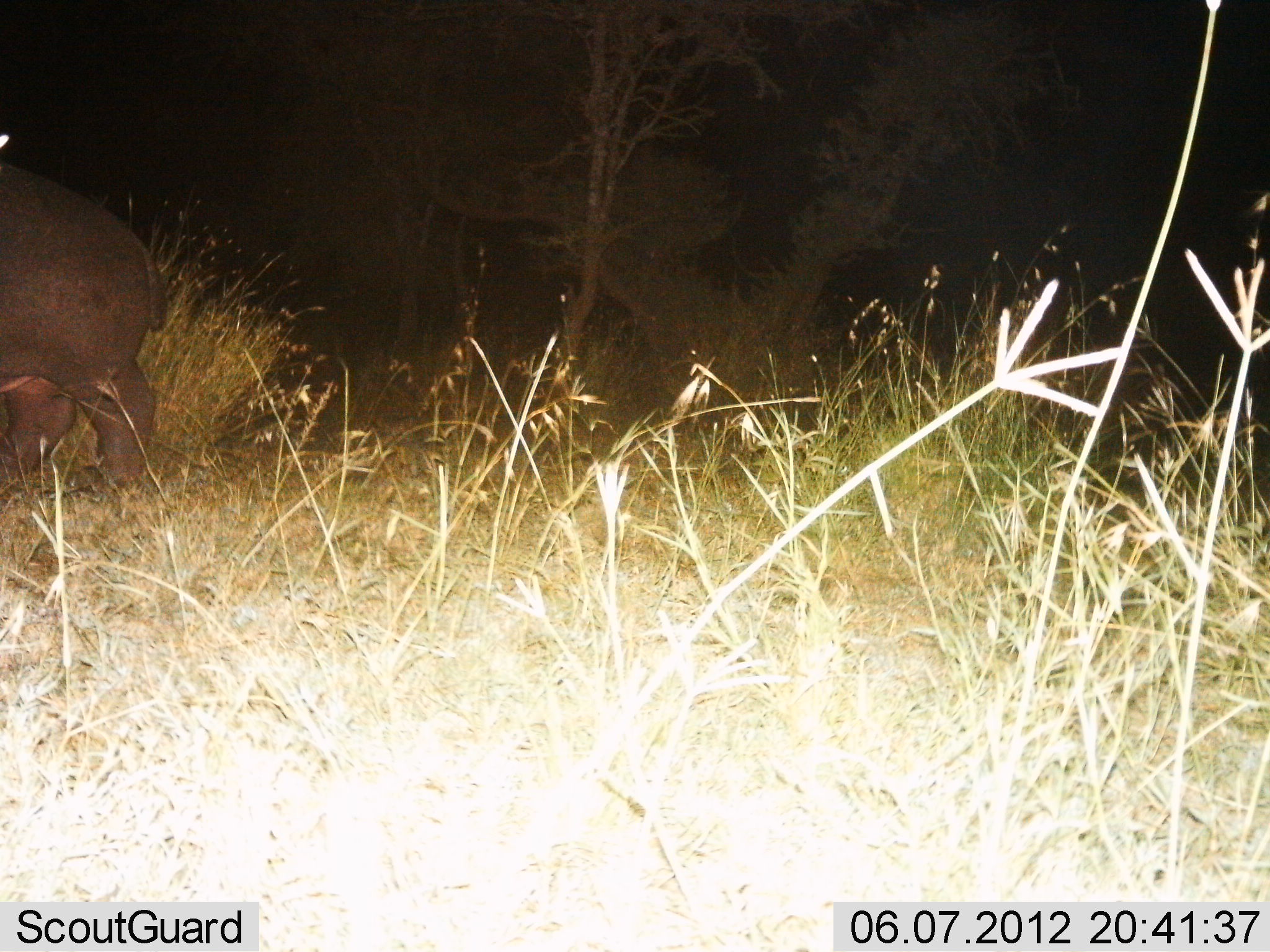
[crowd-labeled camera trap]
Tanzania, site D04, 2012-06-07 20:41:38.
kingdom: Animalia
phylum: Chordata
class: Mammalia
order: Artiodactyla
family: Hippopotamidae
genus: Hippopotamus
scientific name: Hippopotamus amphibius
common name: hippopotamus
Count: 1.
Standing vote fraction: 50%.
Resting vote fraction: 0%.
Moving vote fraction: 50%.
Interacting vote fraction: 0%.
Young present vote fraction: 0%.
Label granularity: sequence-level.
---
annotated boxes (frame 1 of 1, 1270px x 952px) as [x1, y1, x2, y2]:
animal: [0, 144, 167, 506]